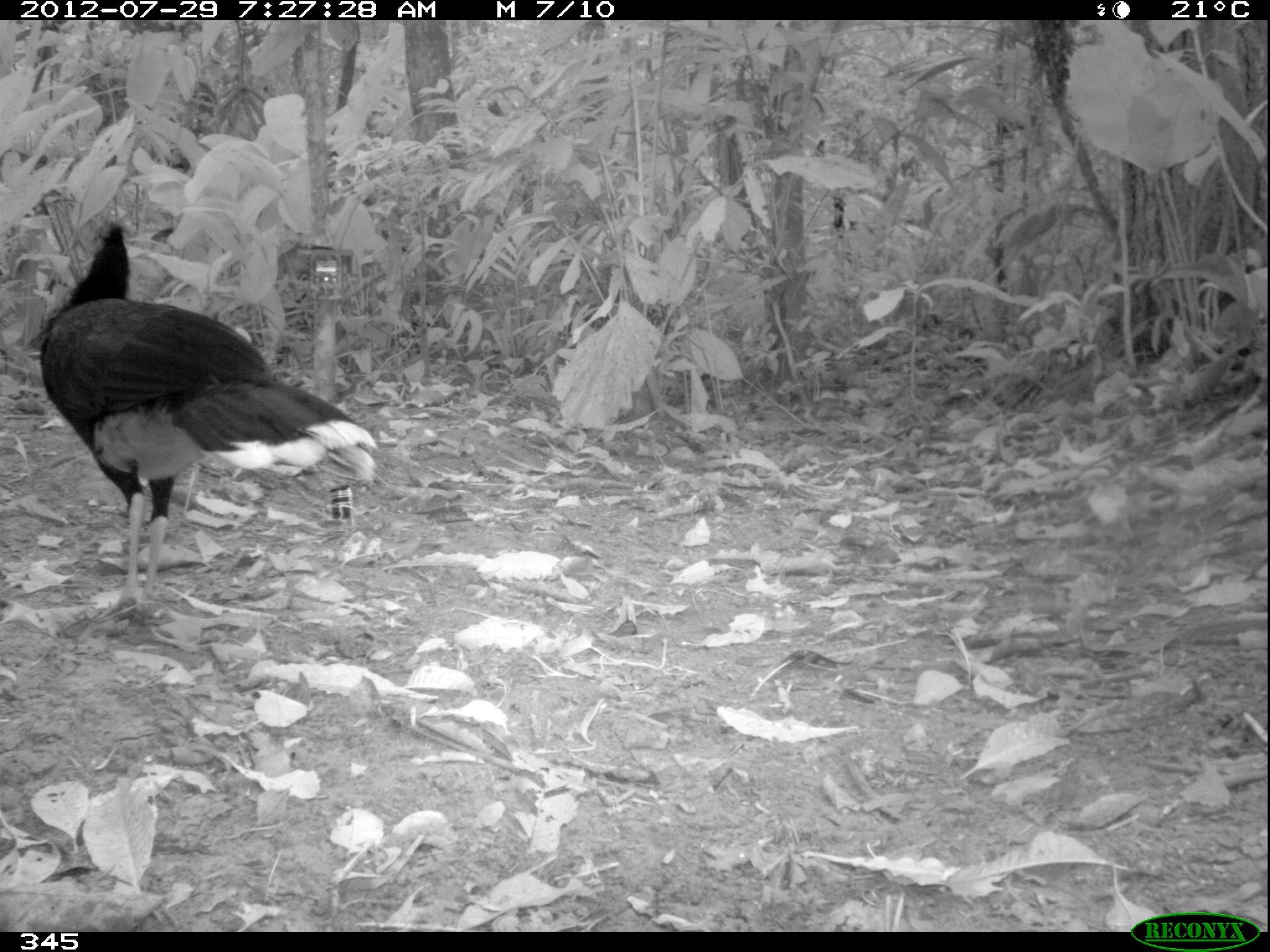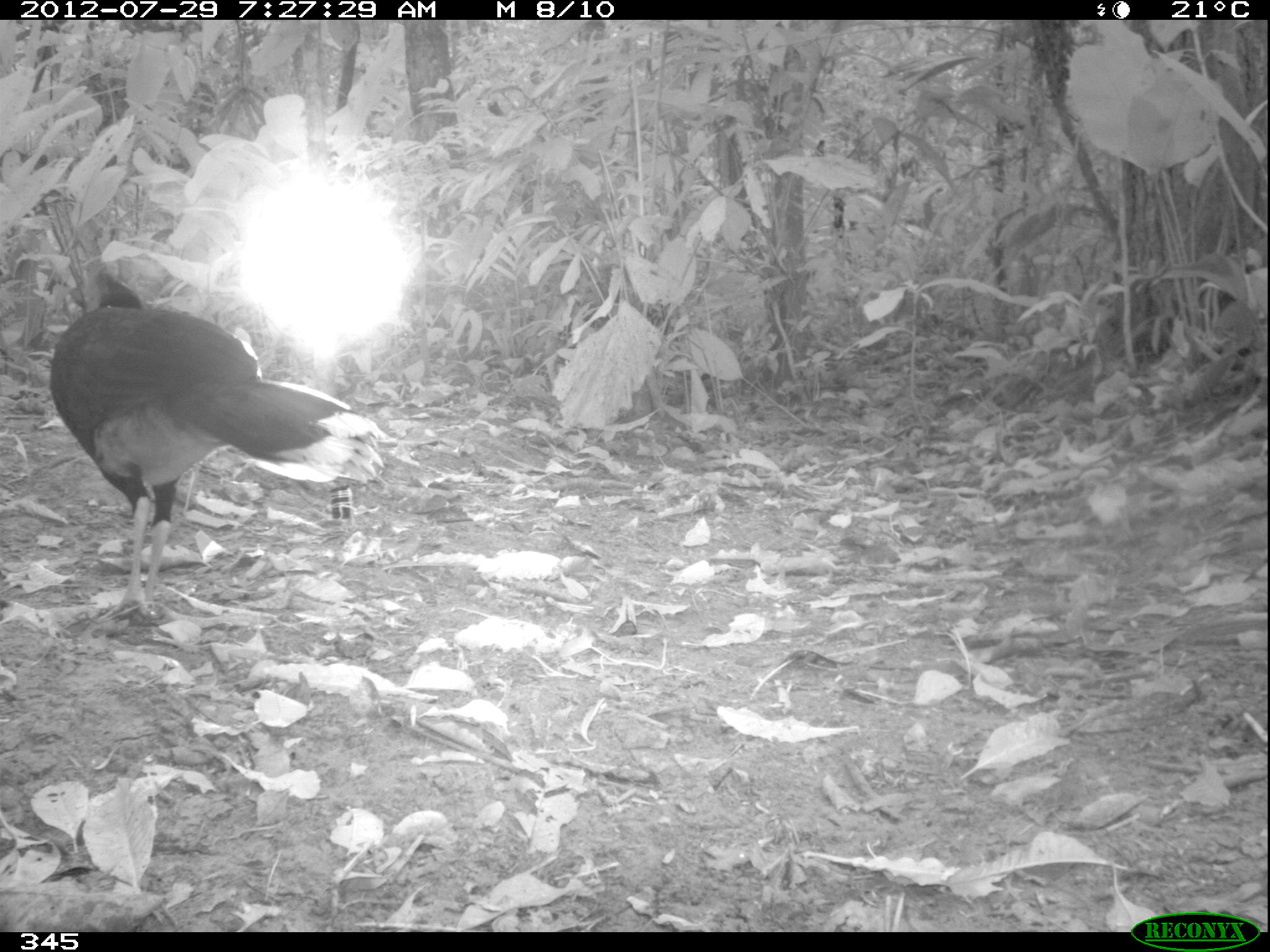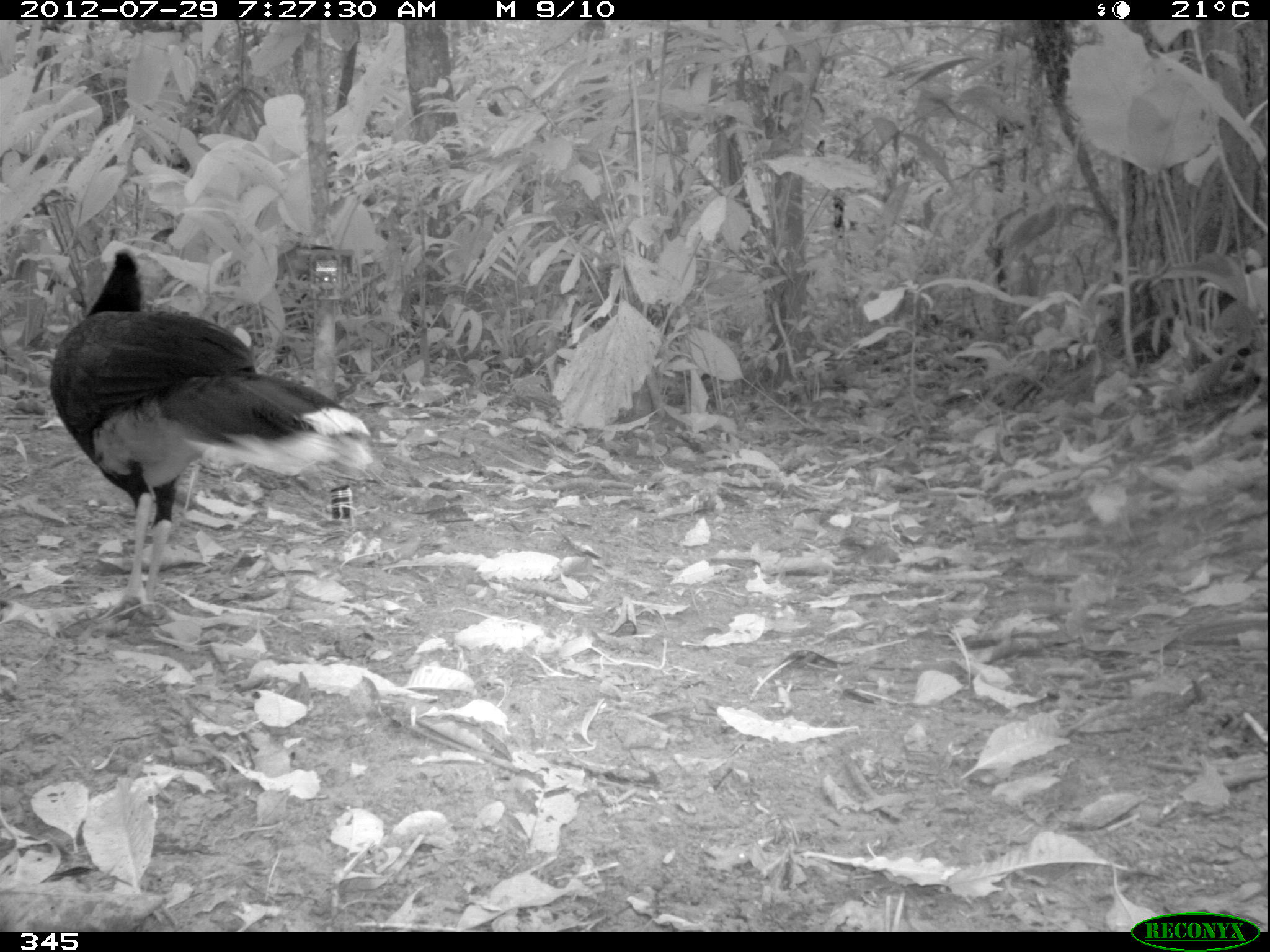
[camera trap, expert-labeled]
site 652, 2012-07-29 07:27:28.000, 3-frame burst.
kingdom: Animalia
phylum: Chordata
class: Aves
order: Galliformes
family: Cracidae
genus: Mitu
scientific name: Mitu tuberosum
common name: razor-billed curassow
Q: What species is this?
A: Mitu tuberosum (razor-billed curassow).